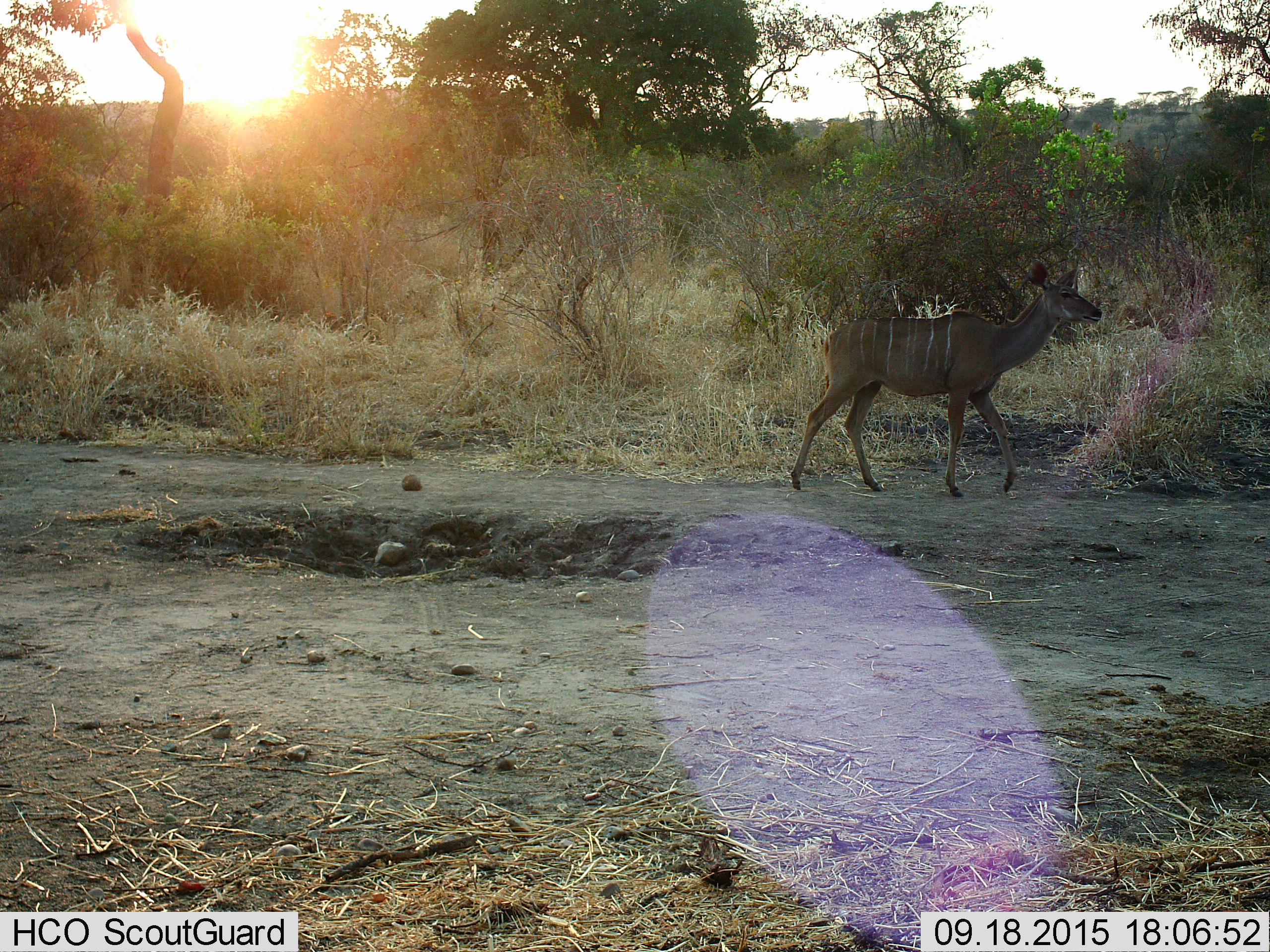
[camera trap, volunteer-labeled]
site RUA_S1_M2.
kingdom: Animalia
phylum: Chordata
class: Mammalia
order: Artiodactyla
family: Bovidae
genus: Tragelaphus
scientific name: Tragelaphus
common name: kudu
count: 1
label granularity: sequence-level